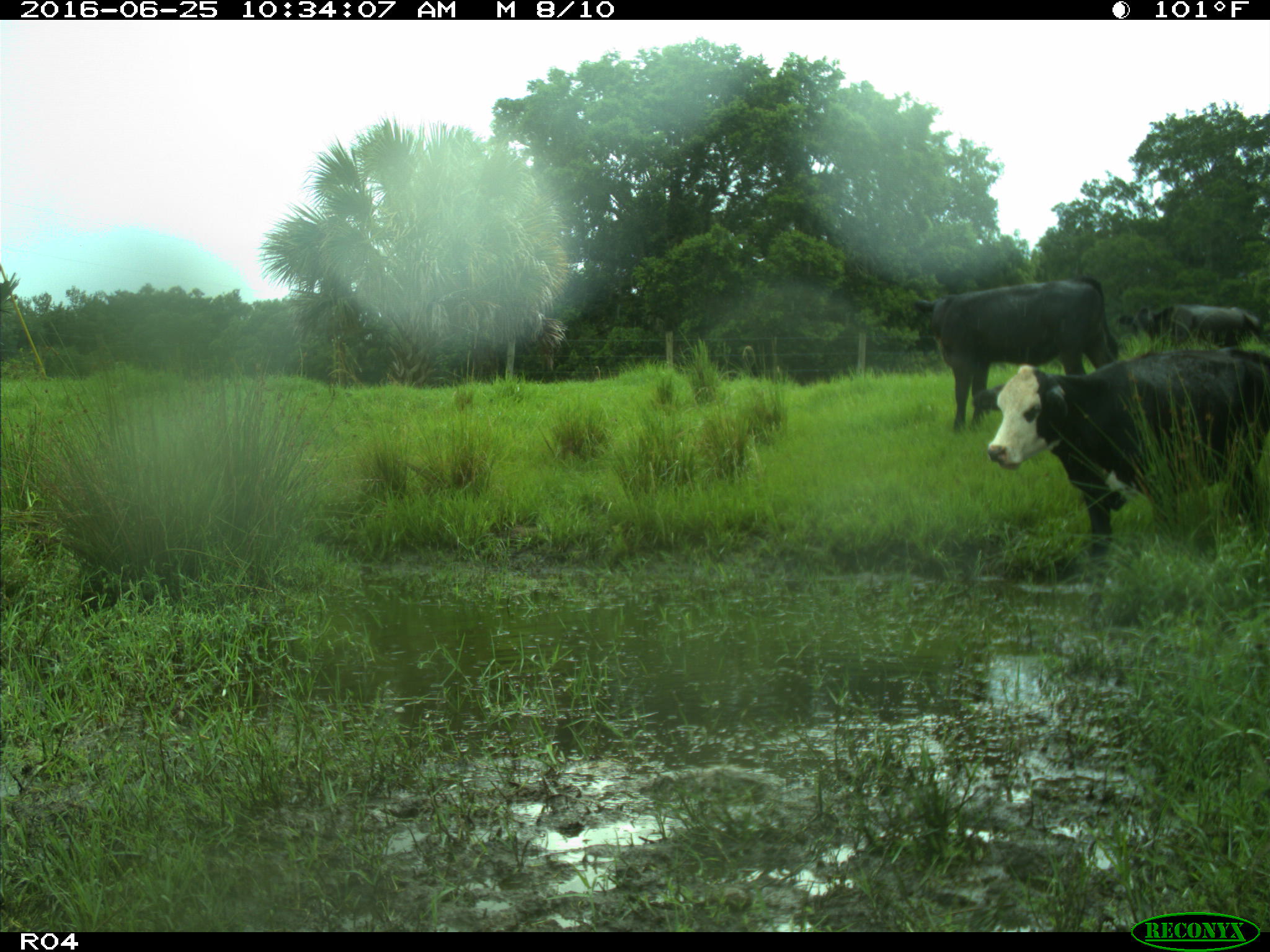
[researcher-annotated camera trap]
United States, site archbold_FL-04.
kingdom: Animalia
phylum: Chordata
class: Mammalia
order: Artiodactyla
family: Bovidae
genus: Bos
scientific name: Bos taurus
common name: domestic cow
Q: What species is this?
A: Bos taurus (domestic cow).